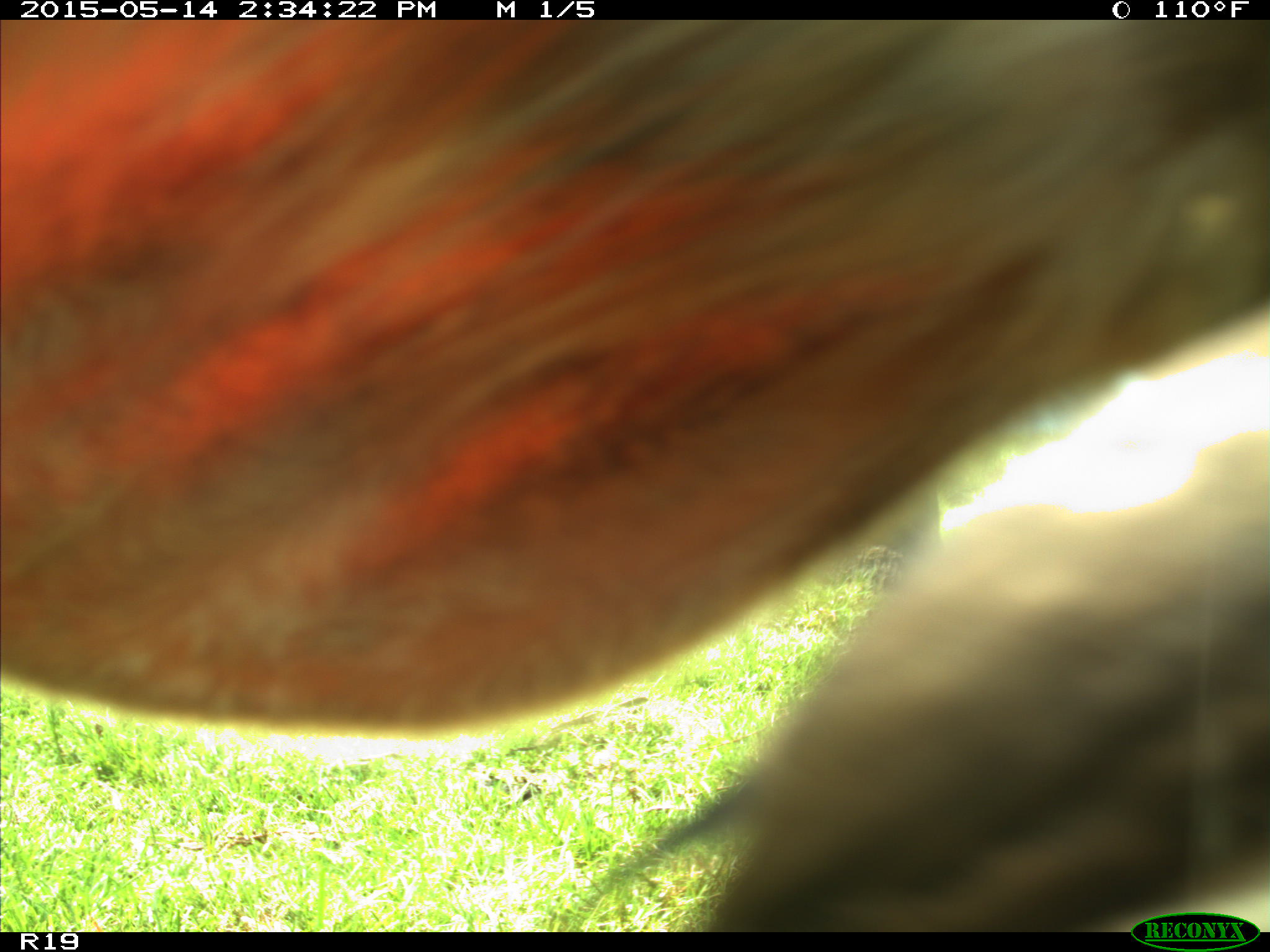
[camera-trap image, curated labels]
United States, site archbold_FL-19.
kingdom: Animalia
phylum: Chordata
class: Mammalia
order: Artiodactyla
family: Bovidae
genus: Bos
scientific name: Bos taurus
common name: domestic cow